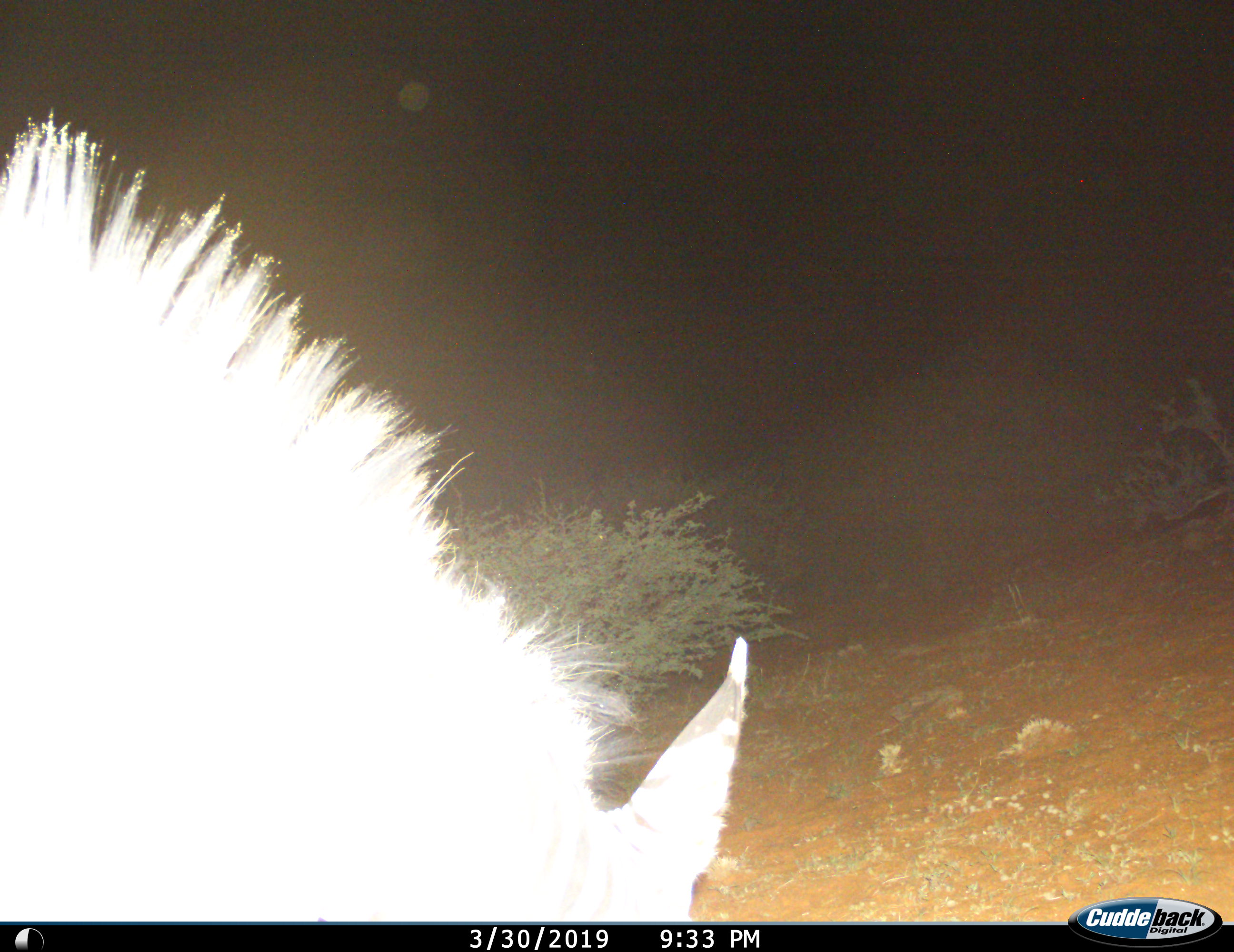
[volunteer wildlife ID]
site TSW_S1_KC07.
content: unidentified animal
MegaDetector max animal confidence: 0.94